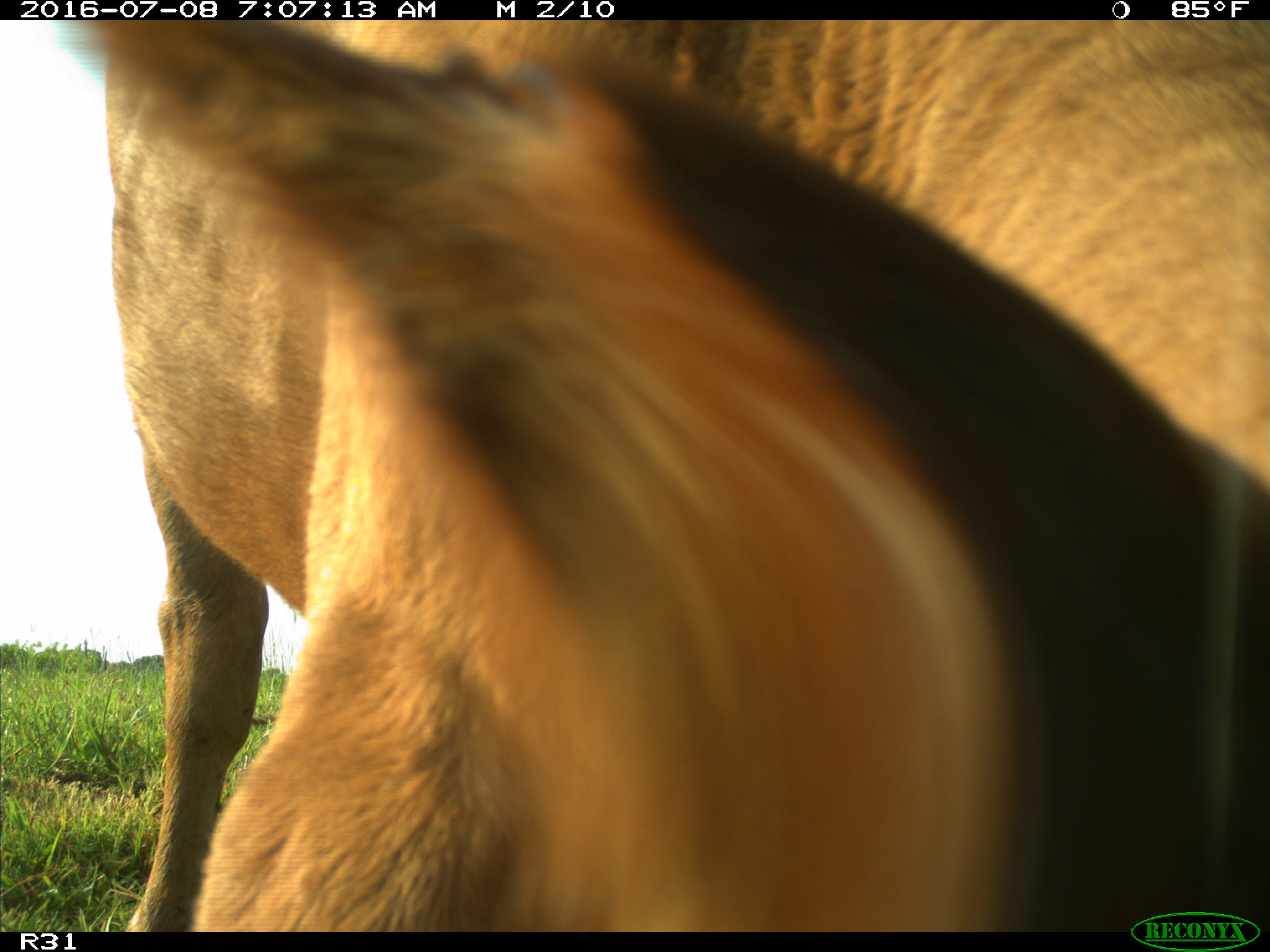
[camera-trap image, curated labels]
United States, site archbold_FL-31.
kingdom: Animalia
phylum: Chordata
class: Mammalia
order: Artiodactyla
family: Bovidae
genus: Bos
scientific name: Bos taurus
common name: domestic cow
Bos taurus (domestic cow).